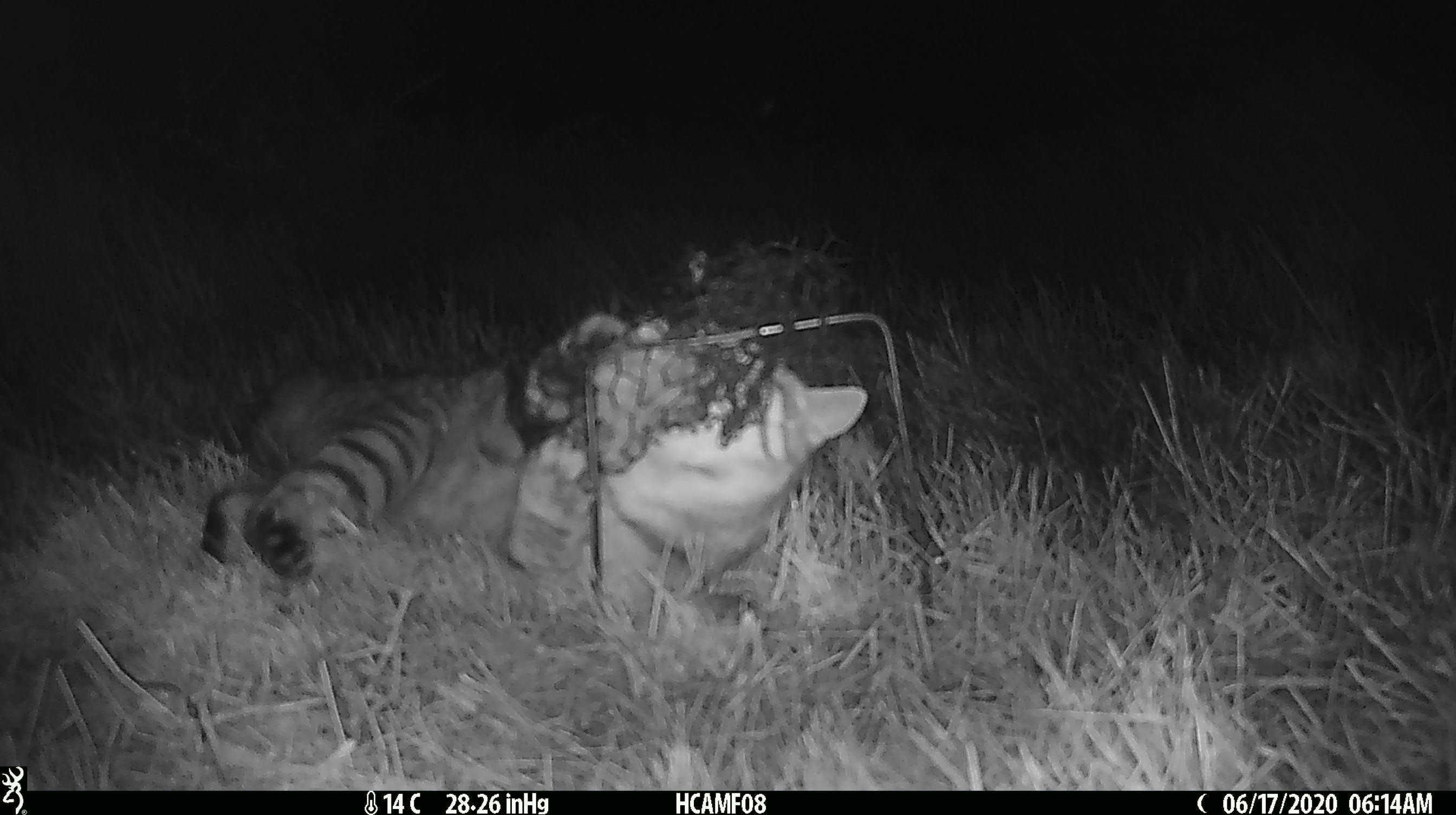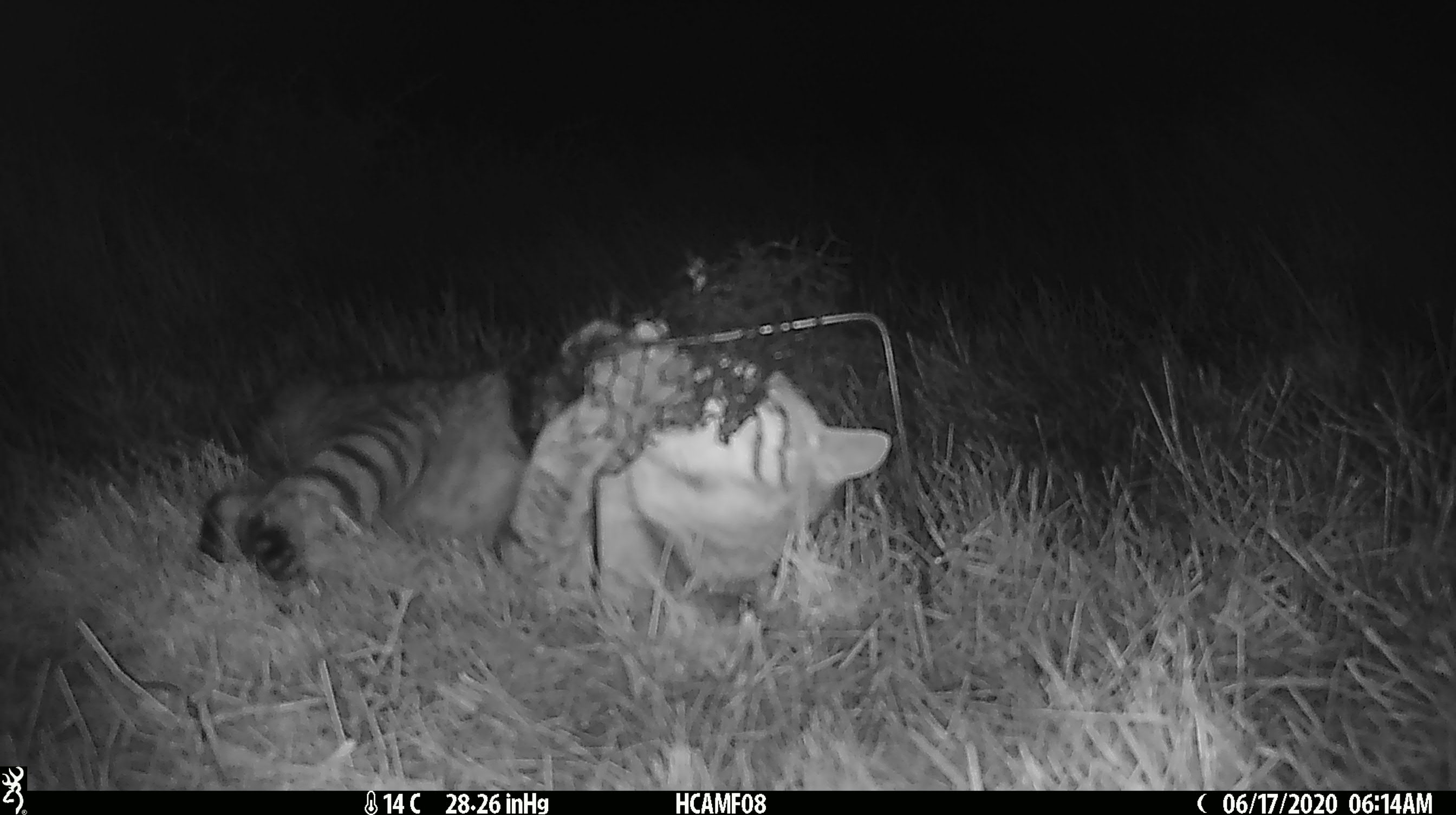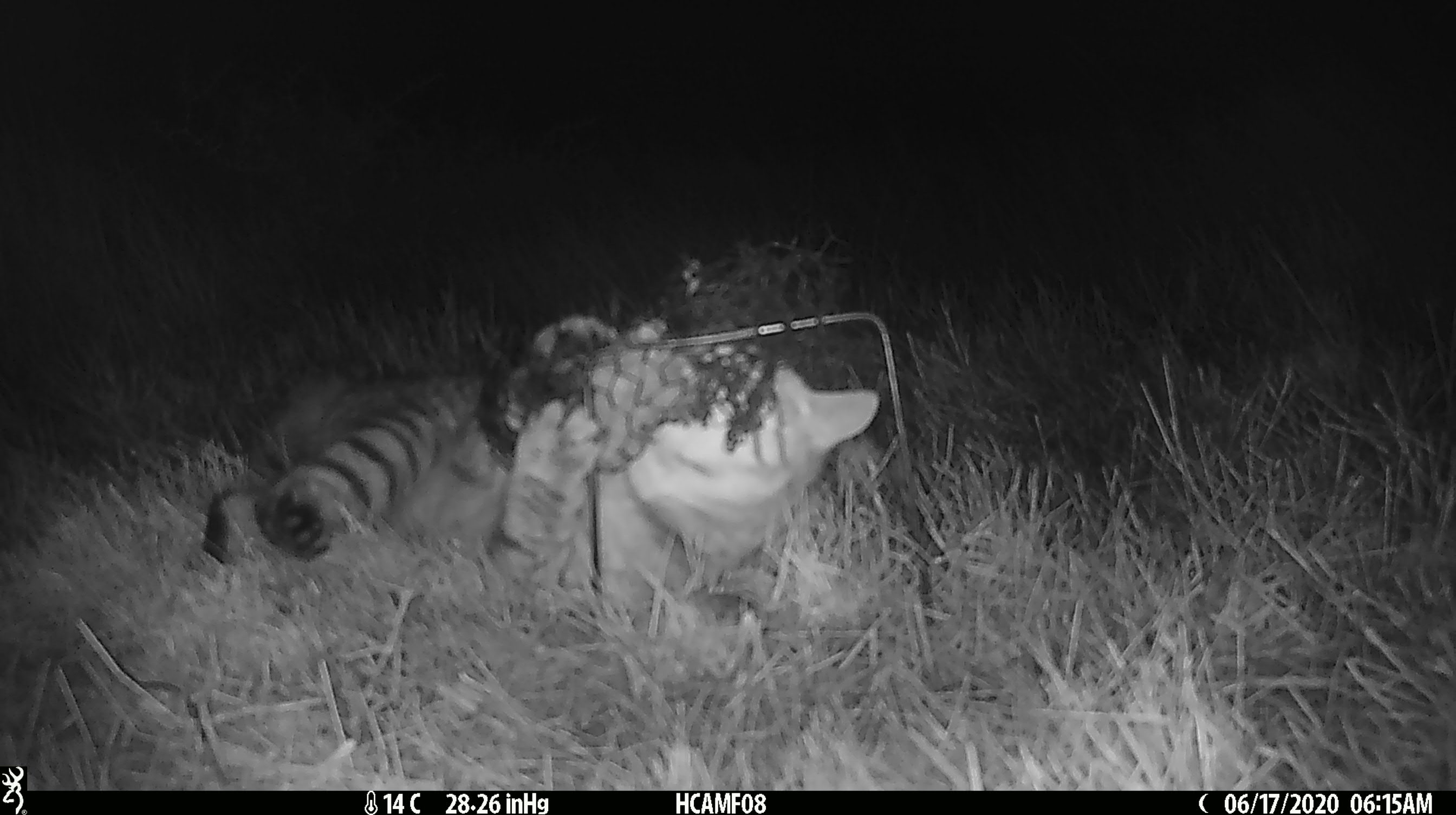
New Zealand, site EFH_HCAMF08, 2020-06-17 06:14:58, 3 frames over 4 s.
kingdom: Animalia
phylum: Chordata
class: Mammalia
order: Carnivora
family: Felidae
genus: Felis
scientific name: Felis catus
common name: domestic cat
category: cat